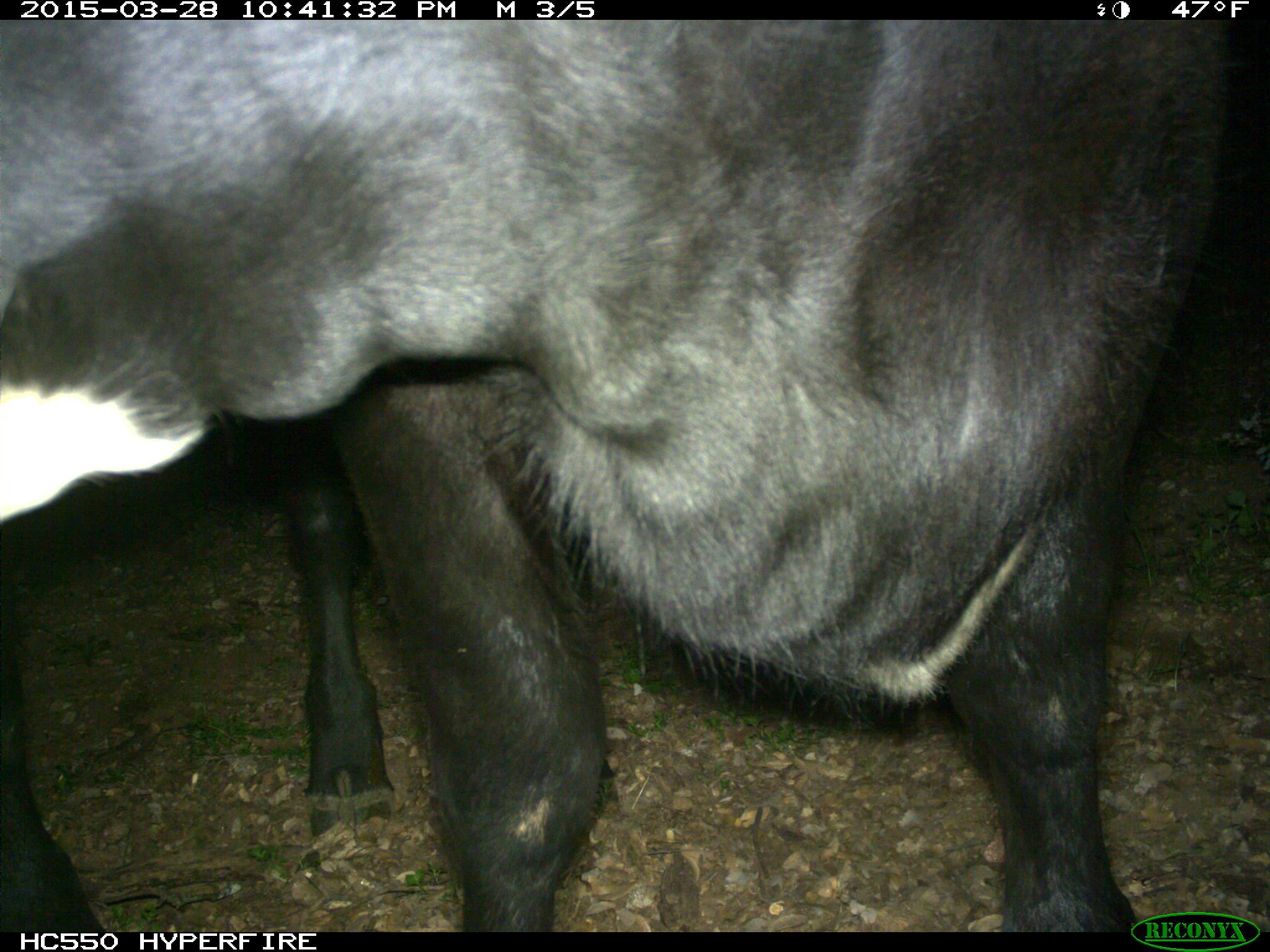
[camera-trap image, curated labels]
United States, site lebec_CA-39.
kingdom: Animalia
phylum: Chordata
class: Mammalia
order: Artiodactyla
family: Bovidae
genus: Bos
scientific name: Bos taurus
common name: domestic cow